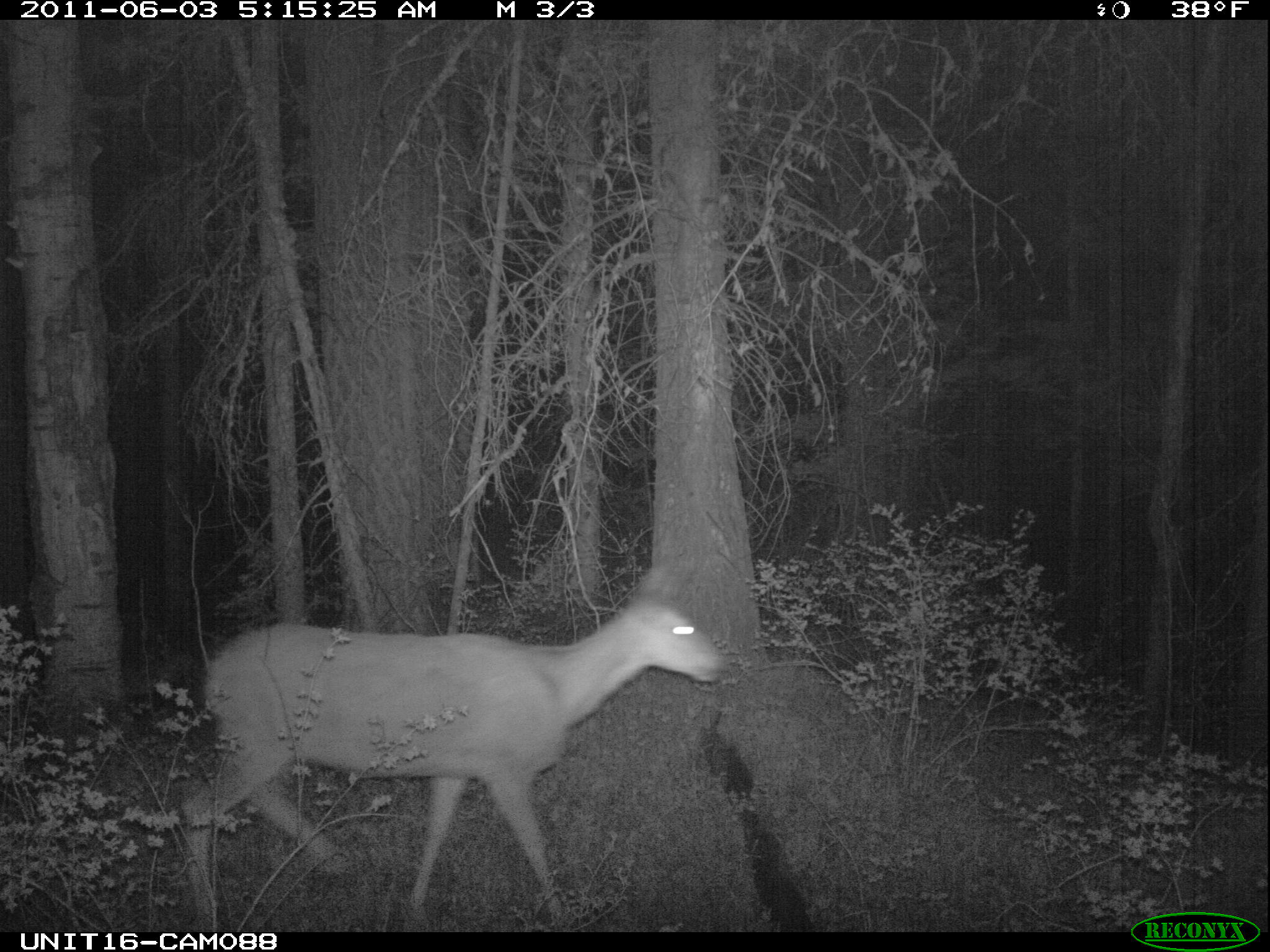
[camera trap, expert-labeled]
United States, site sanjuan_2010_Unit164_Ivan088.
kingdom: Animalia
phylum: Chordata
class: Mammalia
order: Artiodactyla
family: Cervidae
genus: Odocoileus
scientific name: Odocoileus hemionus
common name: mule deer